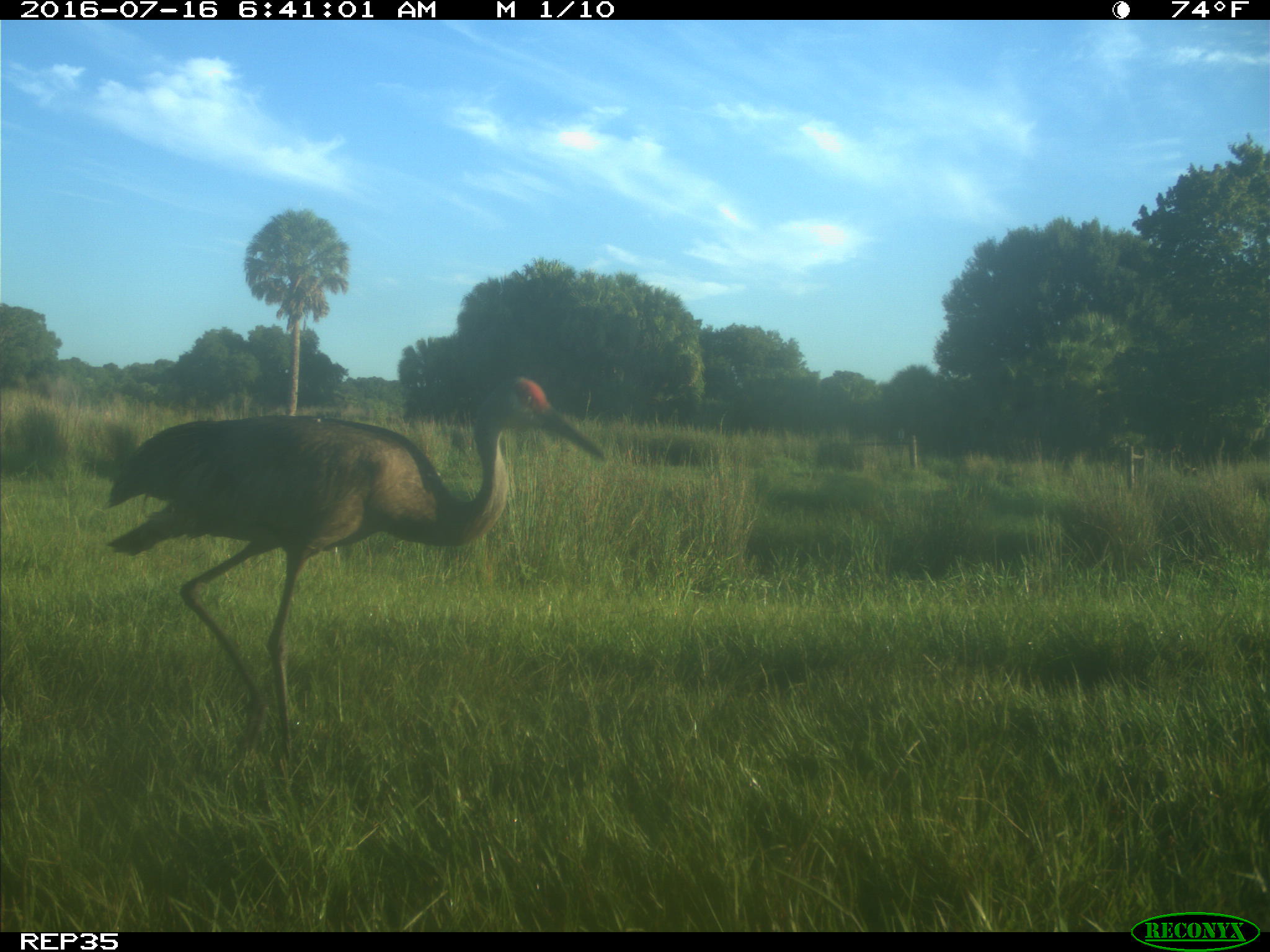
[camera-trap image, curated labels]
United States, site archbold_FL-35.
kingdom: Animalia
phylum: Chordata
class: Aves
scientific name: Aves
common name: birds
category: unidentified bird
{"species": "unidentified bird (birds) (Aves)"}